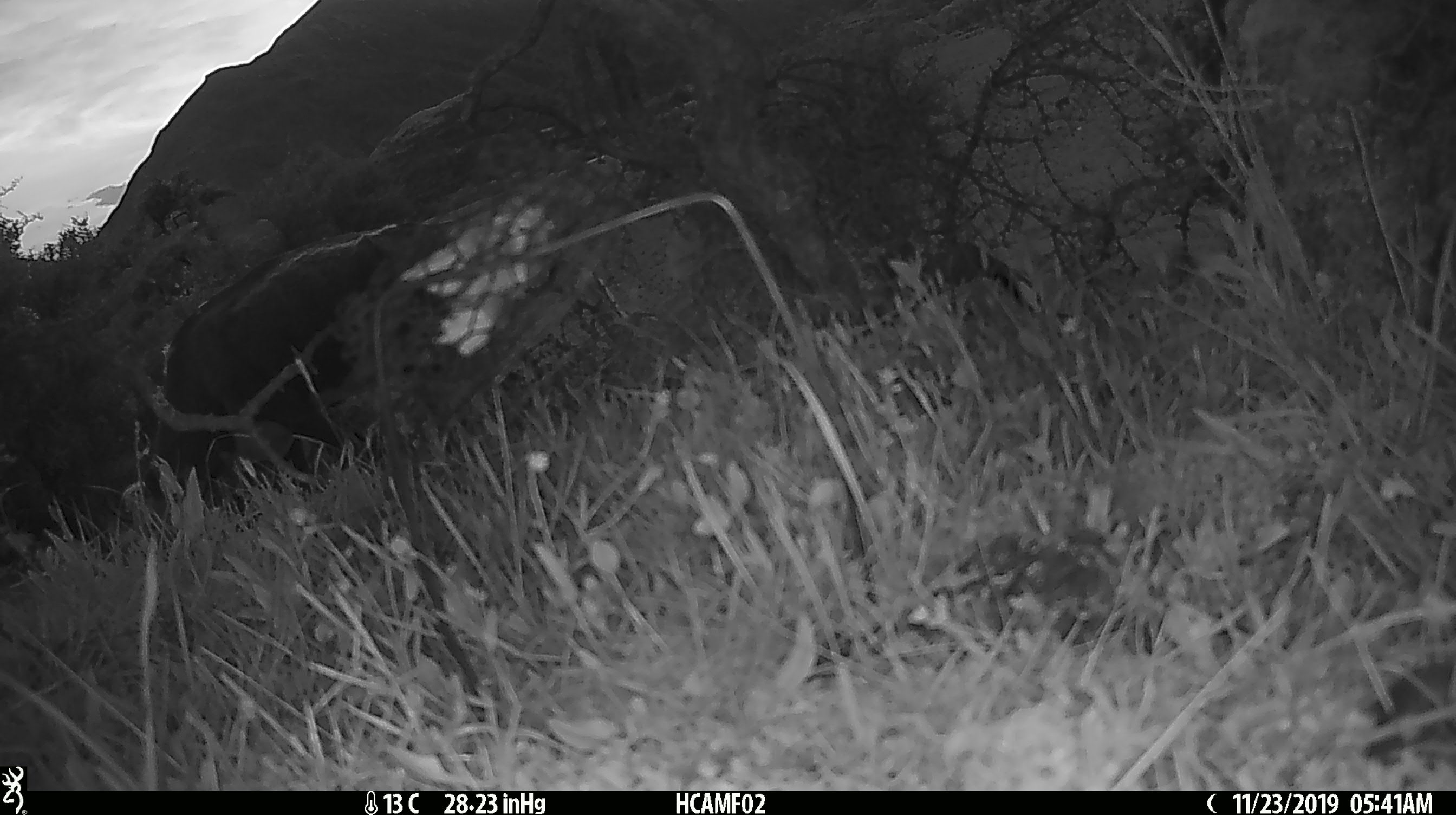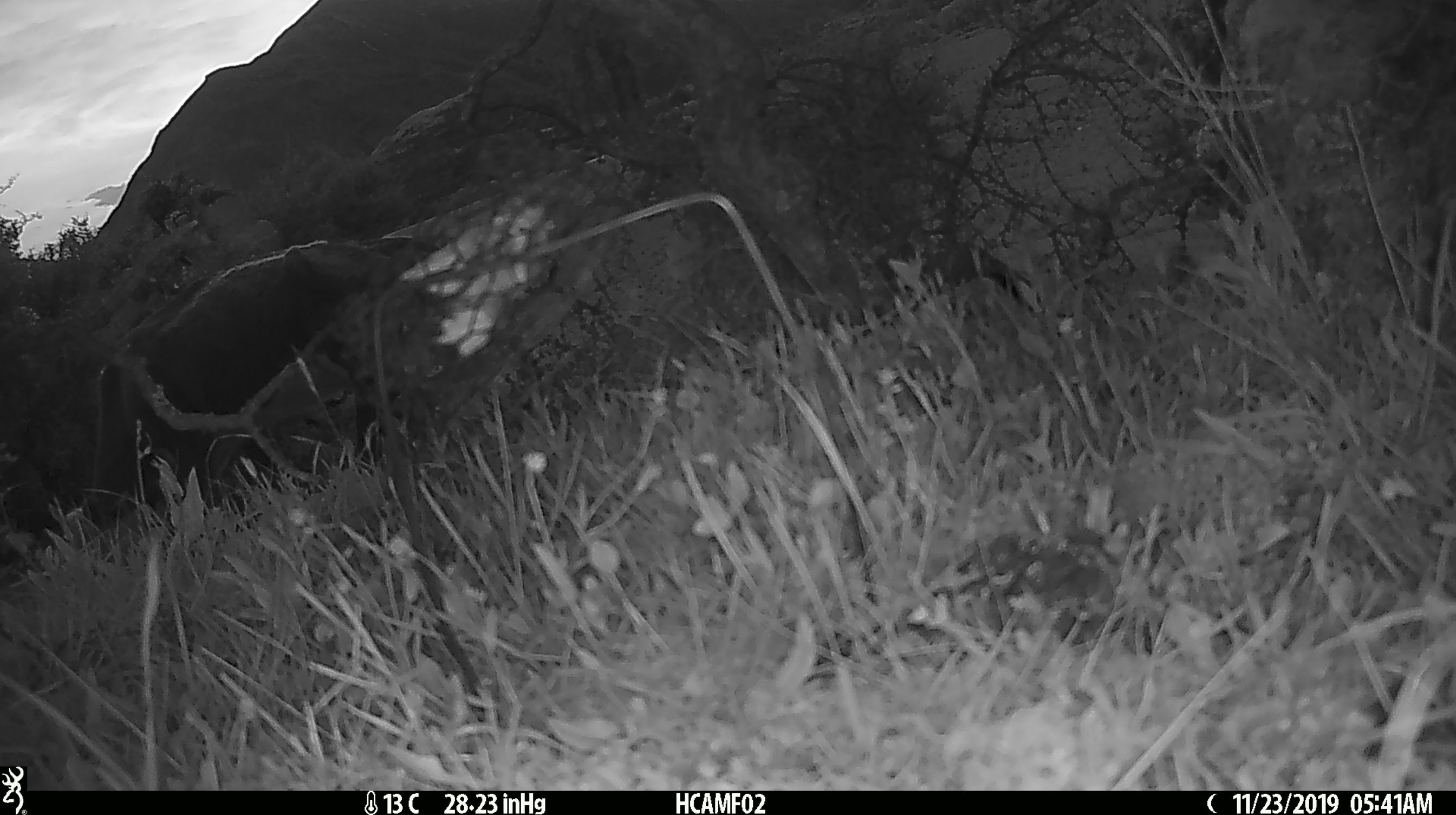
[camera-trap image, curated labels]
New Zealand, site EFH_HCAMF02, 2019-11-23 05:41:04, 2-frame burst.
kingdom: Animalia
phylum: Chordata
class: Mammalia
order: Artiodactyla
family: Bovidae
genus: Bos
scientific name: Bos taurus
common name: domestic cow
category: cow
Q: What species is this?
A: Cow (domestic cow) (Bos taurus).